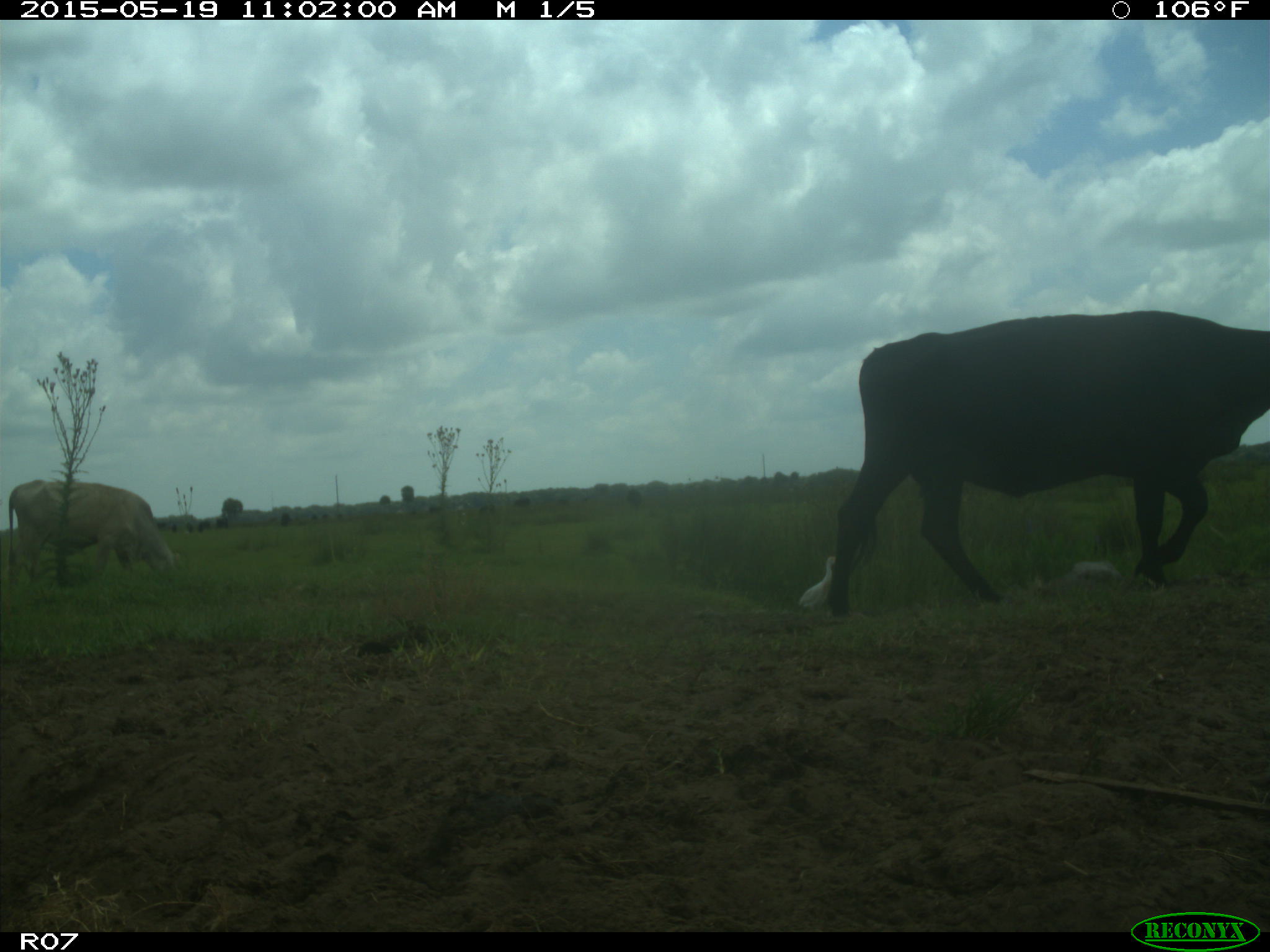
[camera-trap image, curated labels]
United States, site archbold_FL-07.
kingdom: Animalia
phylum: Chordata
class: Mammalia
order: Artiodactyla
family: Bovidae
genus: Bos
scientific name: Bos taurus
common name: domestic cow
Bos taurus (domestic cow).